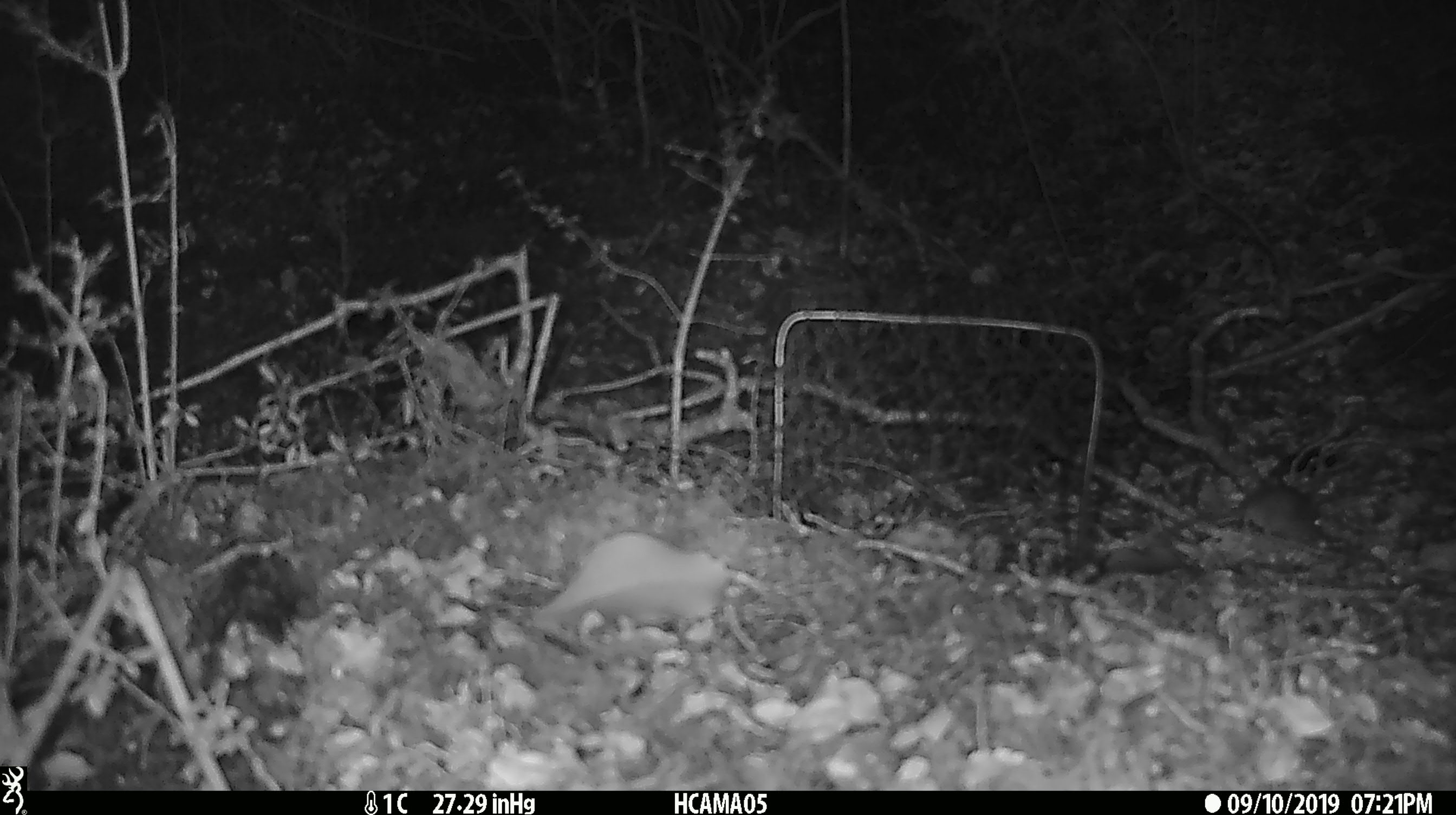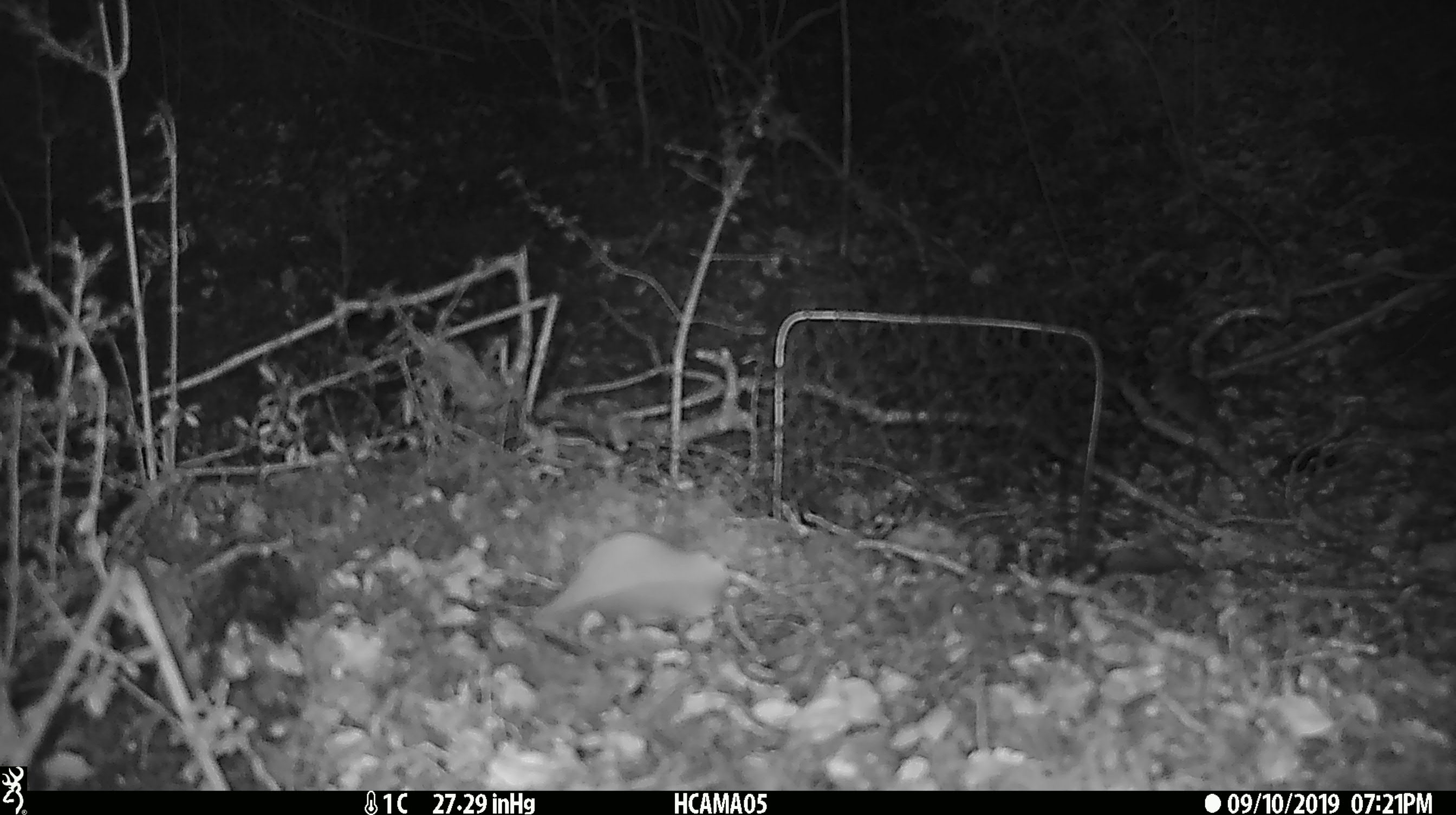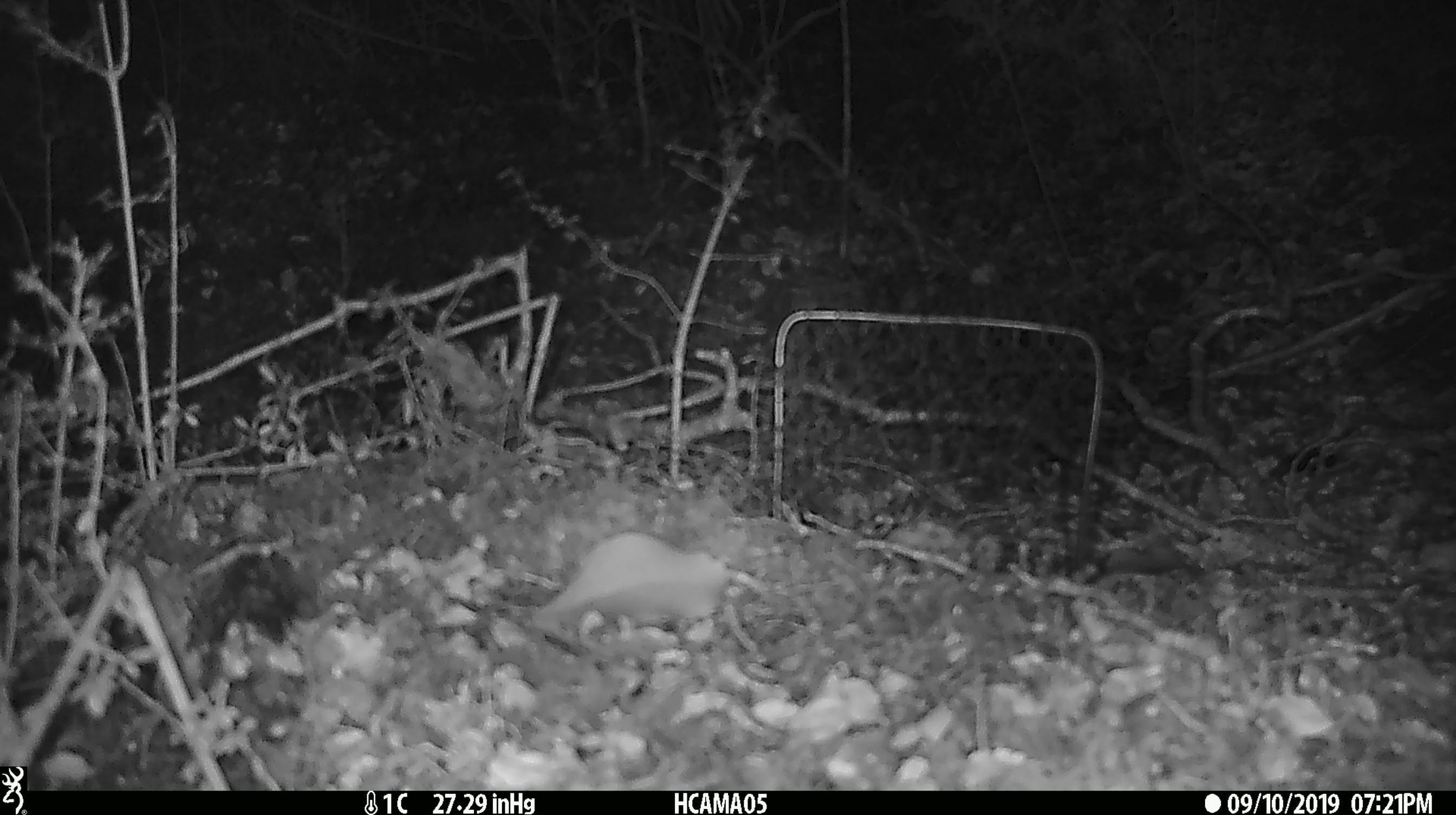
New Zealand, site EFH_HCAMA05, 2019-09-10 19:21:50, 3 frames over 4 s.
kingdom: Animalia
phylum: Chordata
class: Mammalia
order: Rodentia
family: Muridae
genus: Mus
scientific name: Mus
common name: mouse